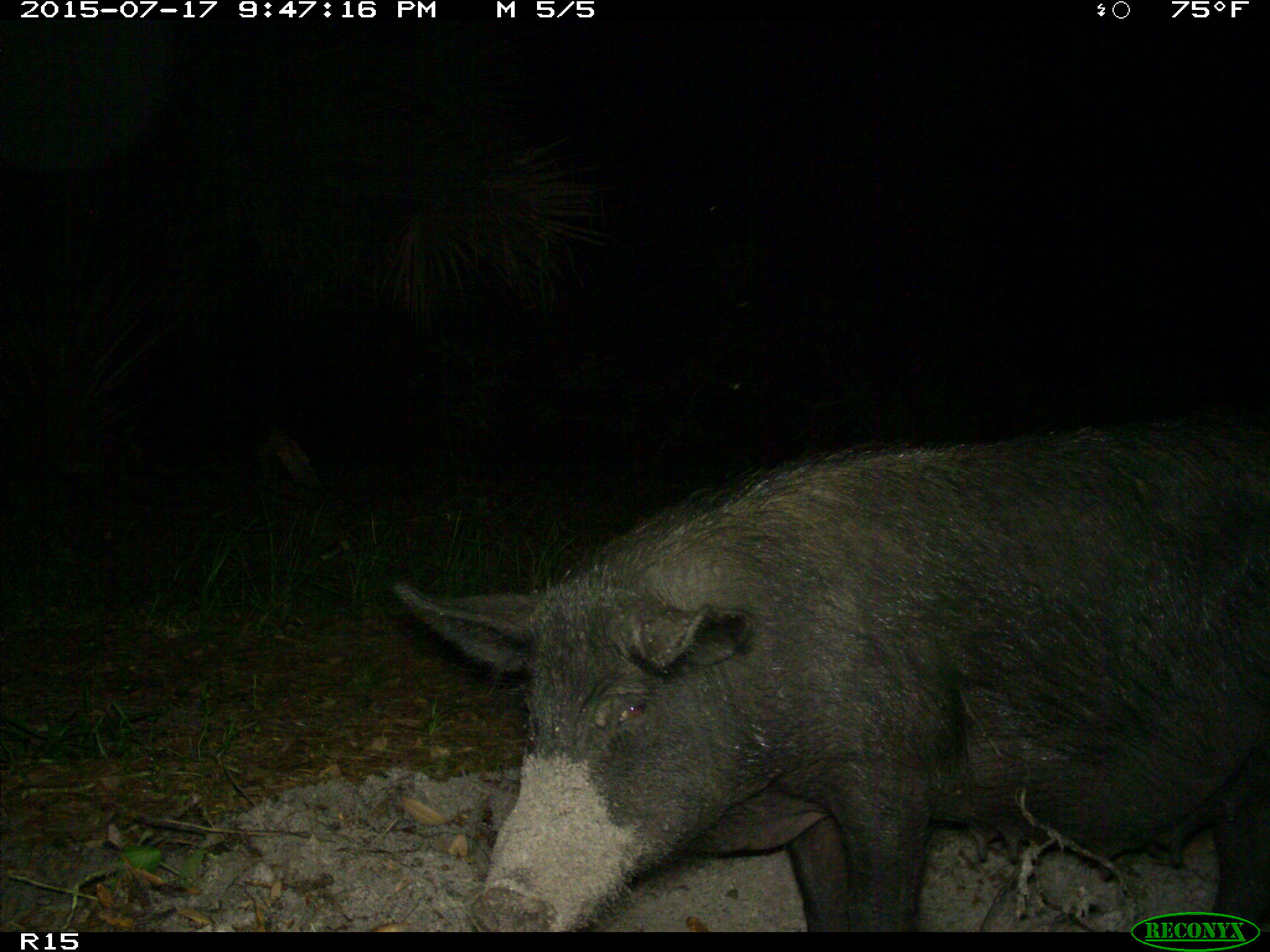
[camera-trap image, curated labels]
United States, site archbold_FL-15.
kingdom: Animalia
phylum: Chordata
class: Mammalia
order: Artiodactyla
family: Suidae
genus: Sus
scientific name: Sus scrofa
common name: wild boar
Sus scrofa (wild boar).